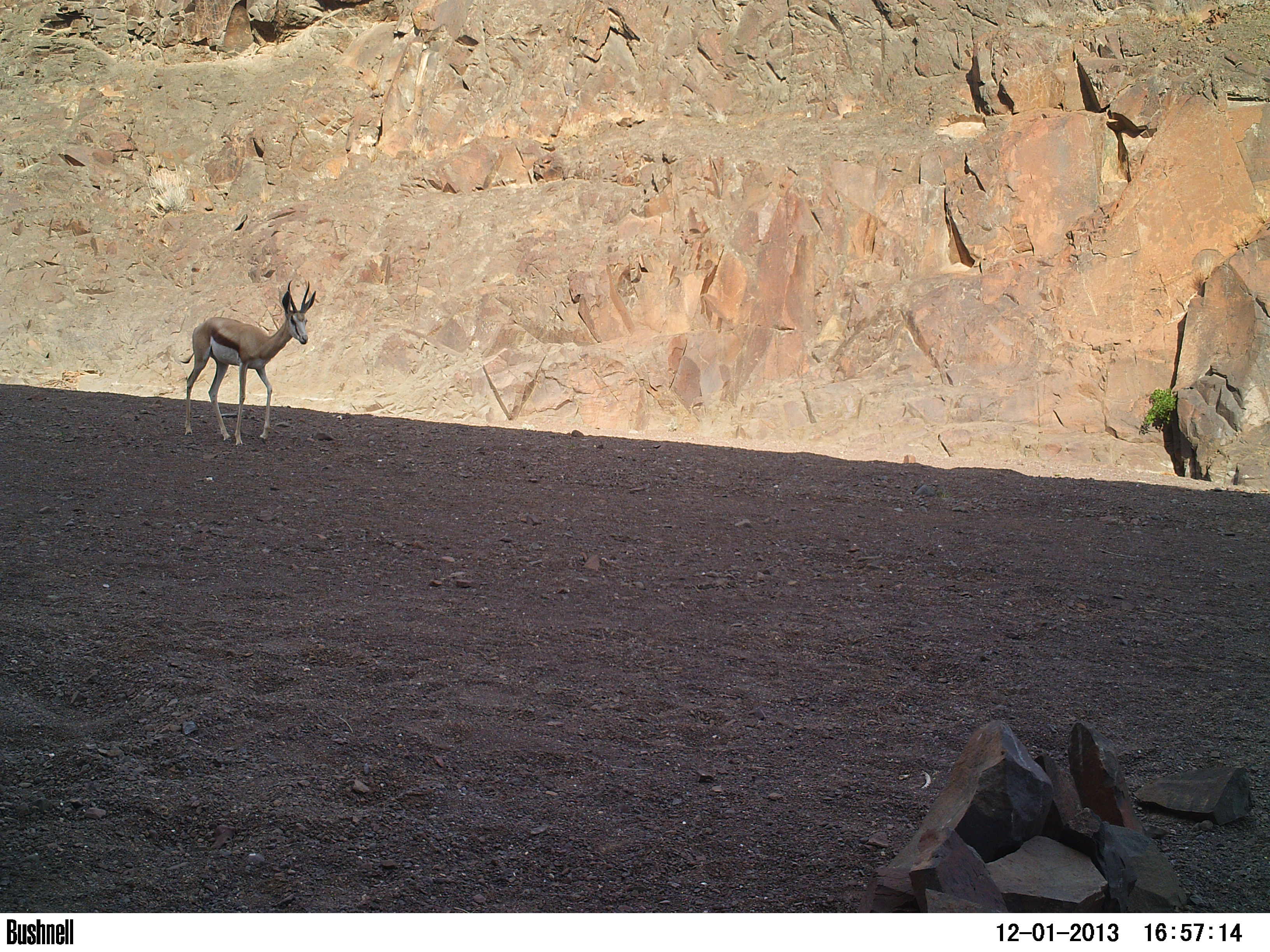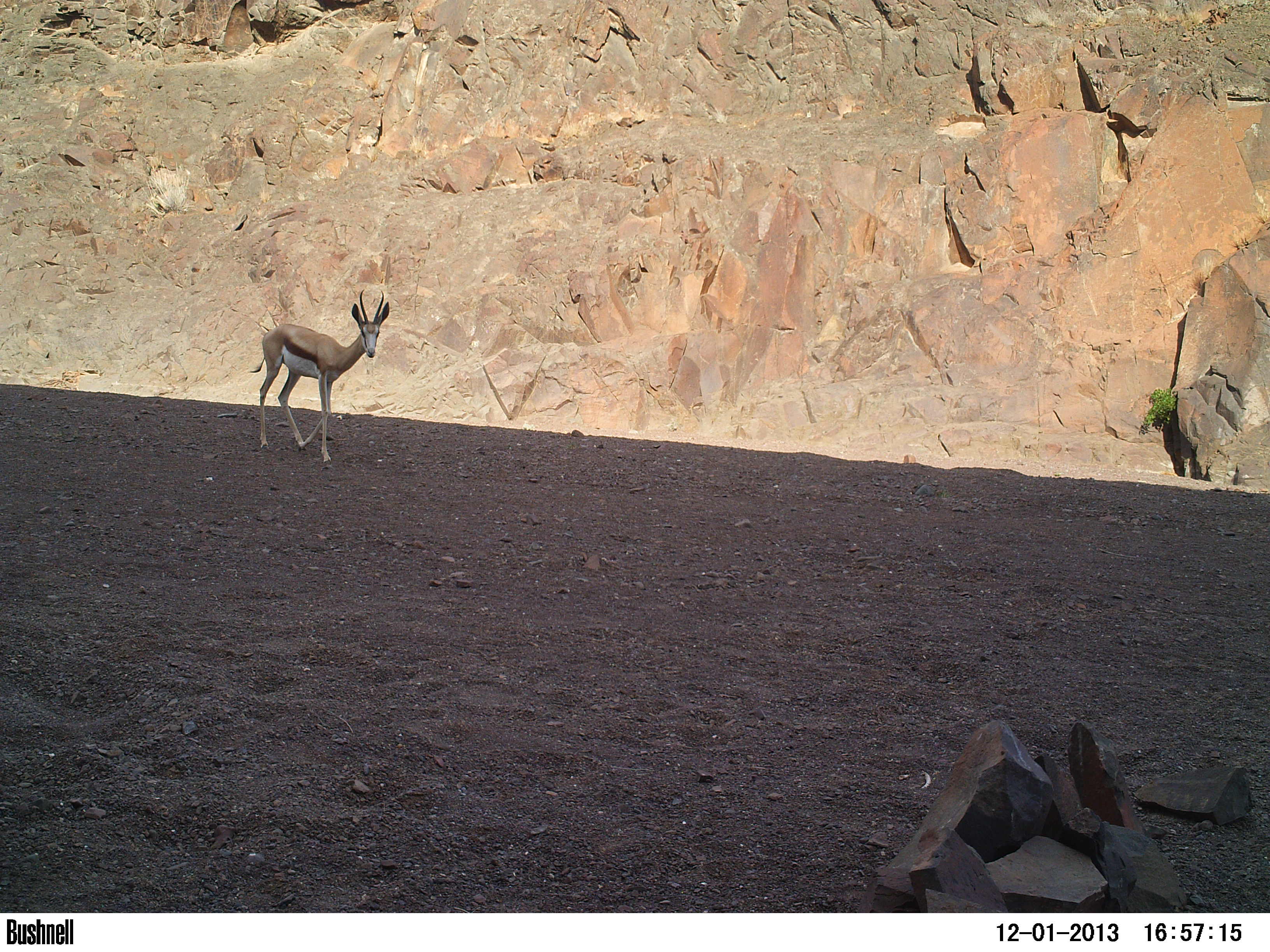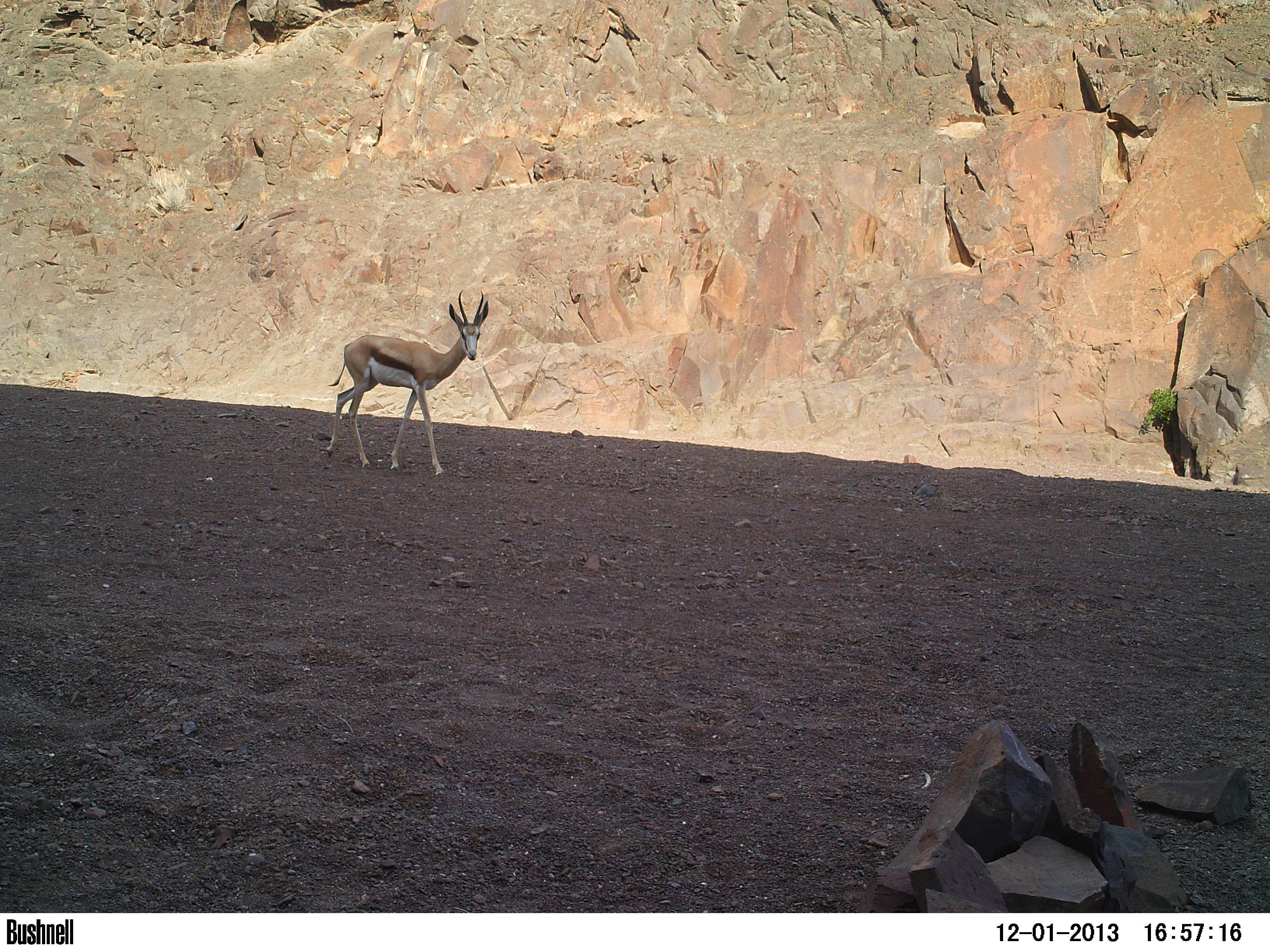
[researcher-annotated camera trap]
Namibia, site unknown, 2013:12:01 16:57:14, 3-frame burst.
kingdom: Animalia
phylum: Chordata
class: Mammalia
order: Artiodactyla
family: Bovidae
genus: Antidorcas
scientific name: Antidorcas marsupialis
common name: springbok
Antidorcas marsupialis (springbok).